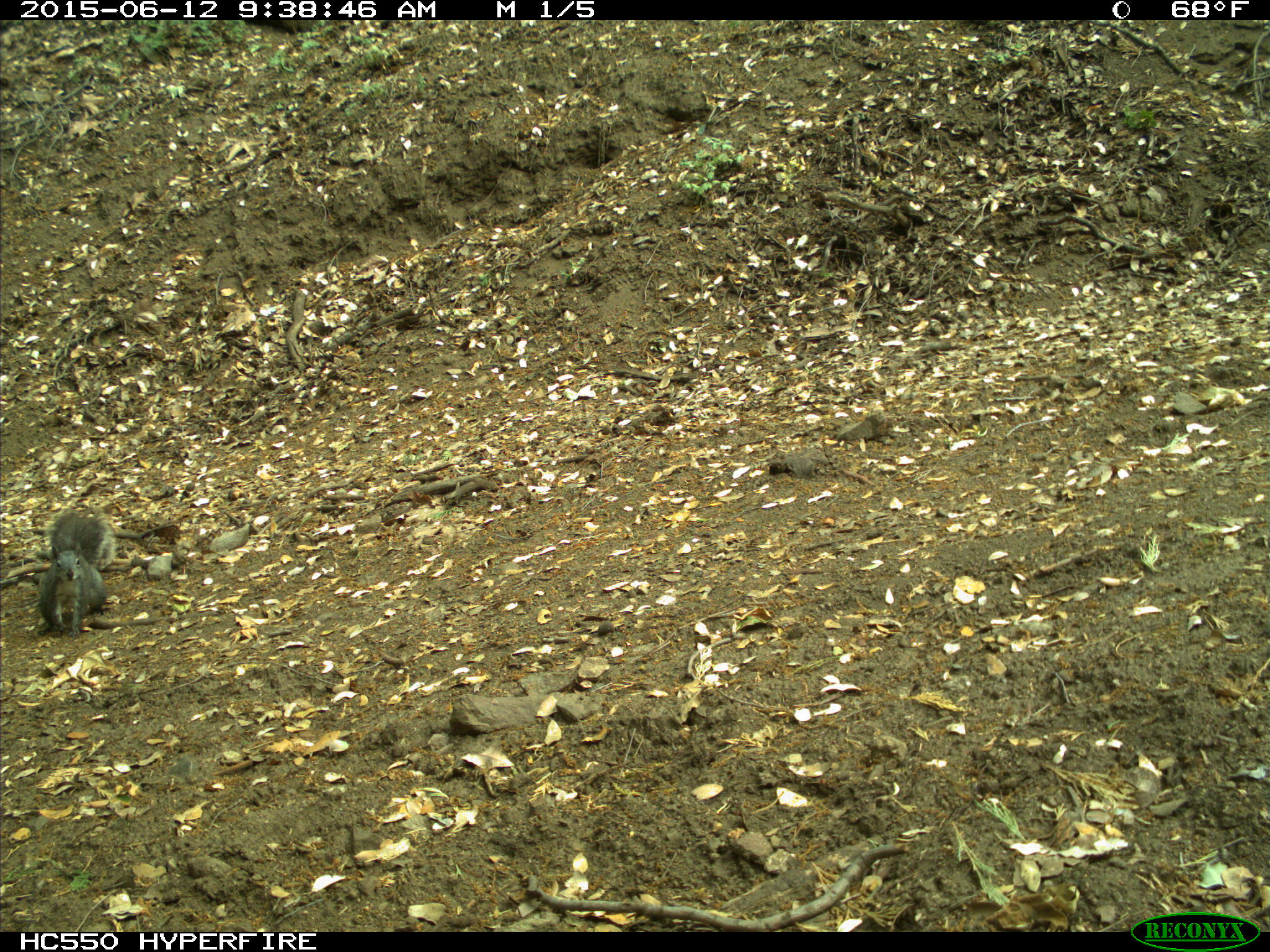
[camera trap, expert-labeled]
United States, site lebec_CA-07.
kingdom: Animalia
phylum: Chordata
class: Mammalia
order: Rodentia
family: Sciuridae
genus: Sciurus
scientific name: Sciurus carolinensis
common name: eastern gray squirrel